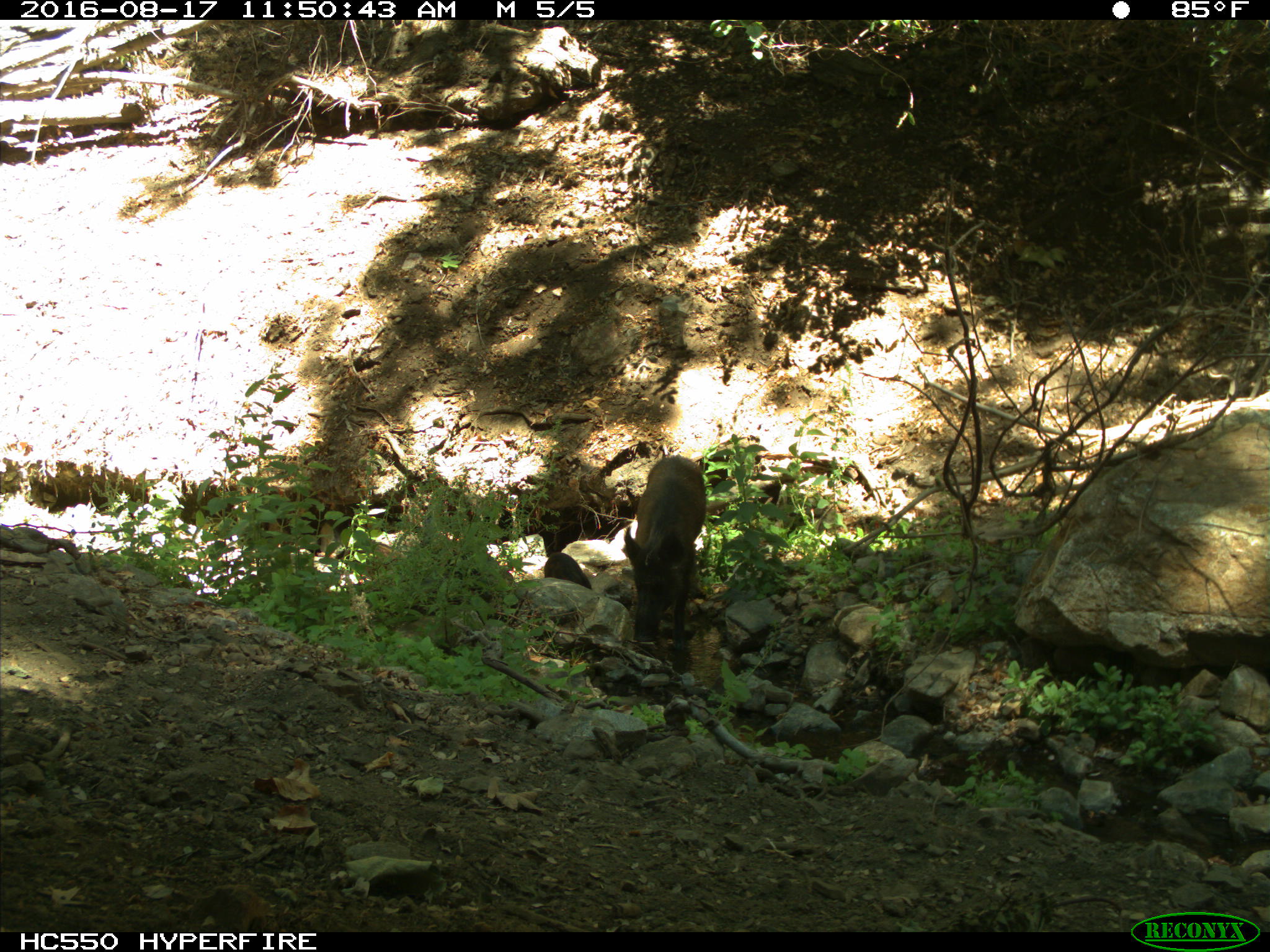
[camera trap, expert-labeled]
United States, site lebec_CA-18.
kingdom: Animalia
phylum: Chordata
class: Mammalia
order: Artiodactyla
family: Suidae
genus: Sus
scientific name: Sus scrofa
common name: wild boar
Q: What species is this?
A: Sus scrofa (wild boar).